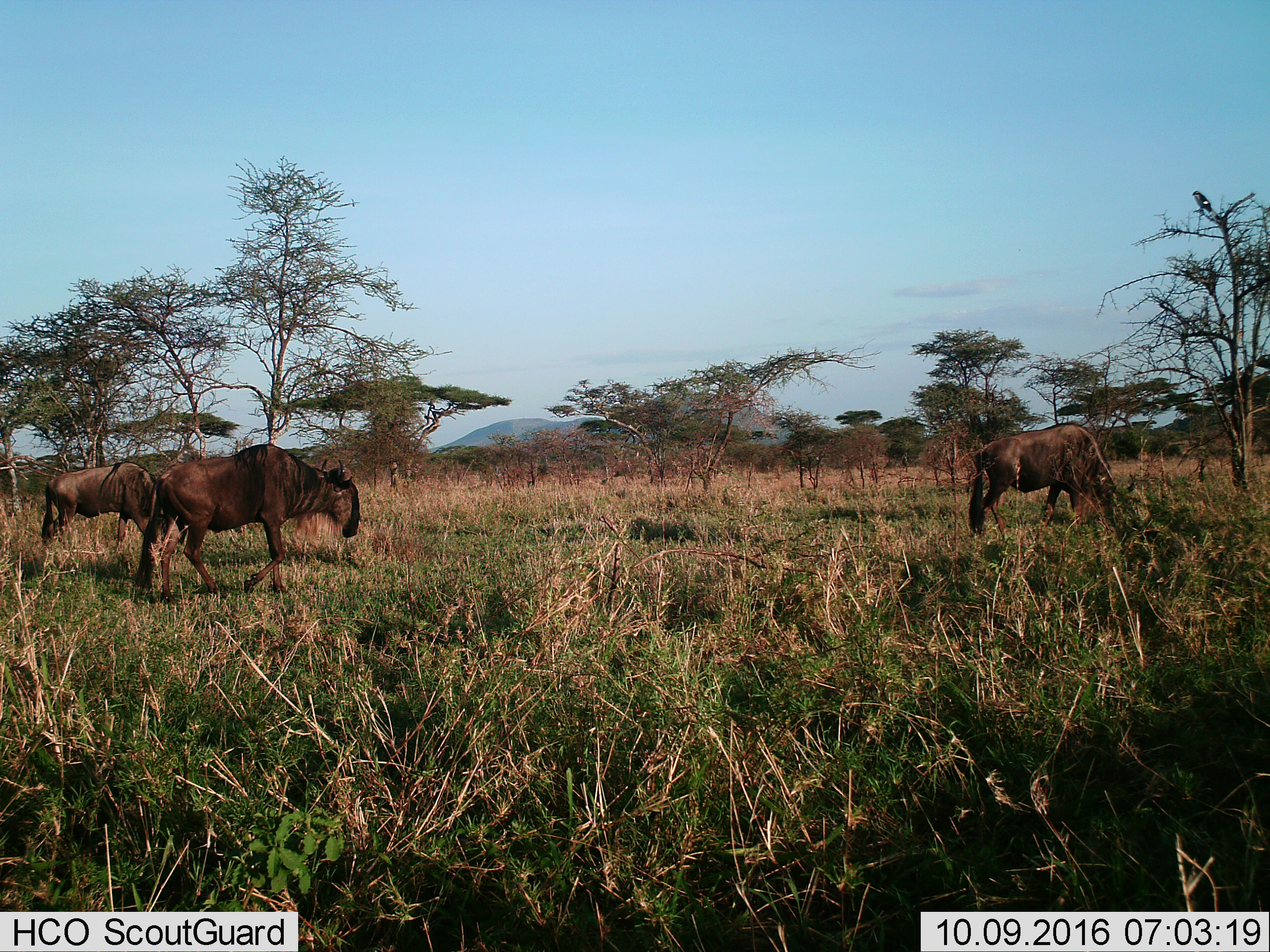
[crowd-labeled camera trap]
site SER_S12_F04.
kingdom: Animalia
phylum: Chordata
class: Mammalia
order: Artiodactyla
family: Bovidae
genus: Connochaetes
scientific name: Connochaetes taurinus taurinus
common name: blue wildebeest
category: wildebeestblue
Wildebeestblue (blue wildebeest) (Connochaetes taurinus taurinus), count 3. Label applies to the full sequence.